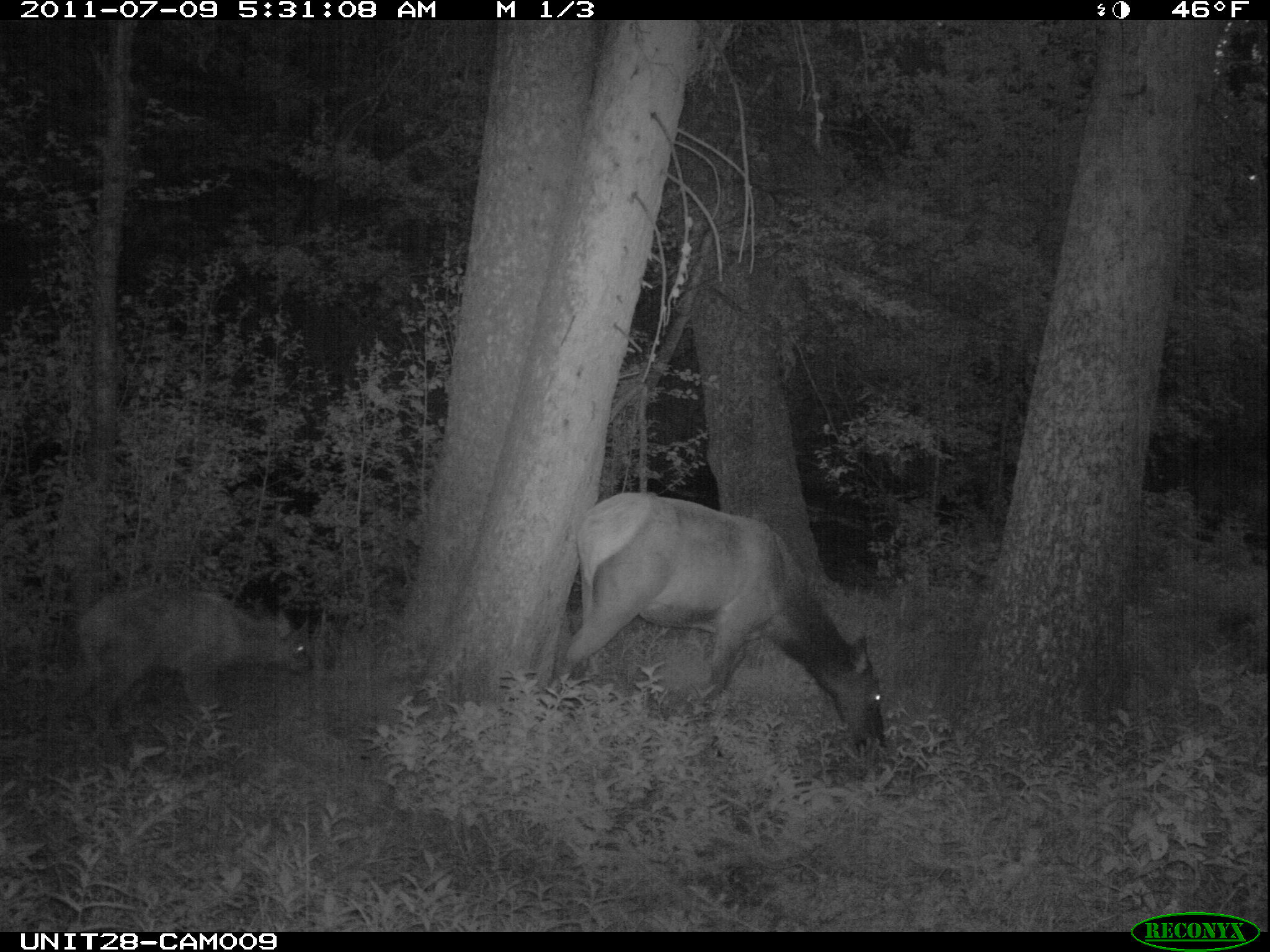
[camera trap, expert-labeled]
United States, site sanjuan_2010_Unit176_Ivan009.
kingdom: Animalia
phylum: Chordata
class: Mammalia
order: Artiodactyla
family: Cervidae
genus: Cervus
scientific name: Cervus elaphus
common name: red deer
Cervus elaphus (red deer).